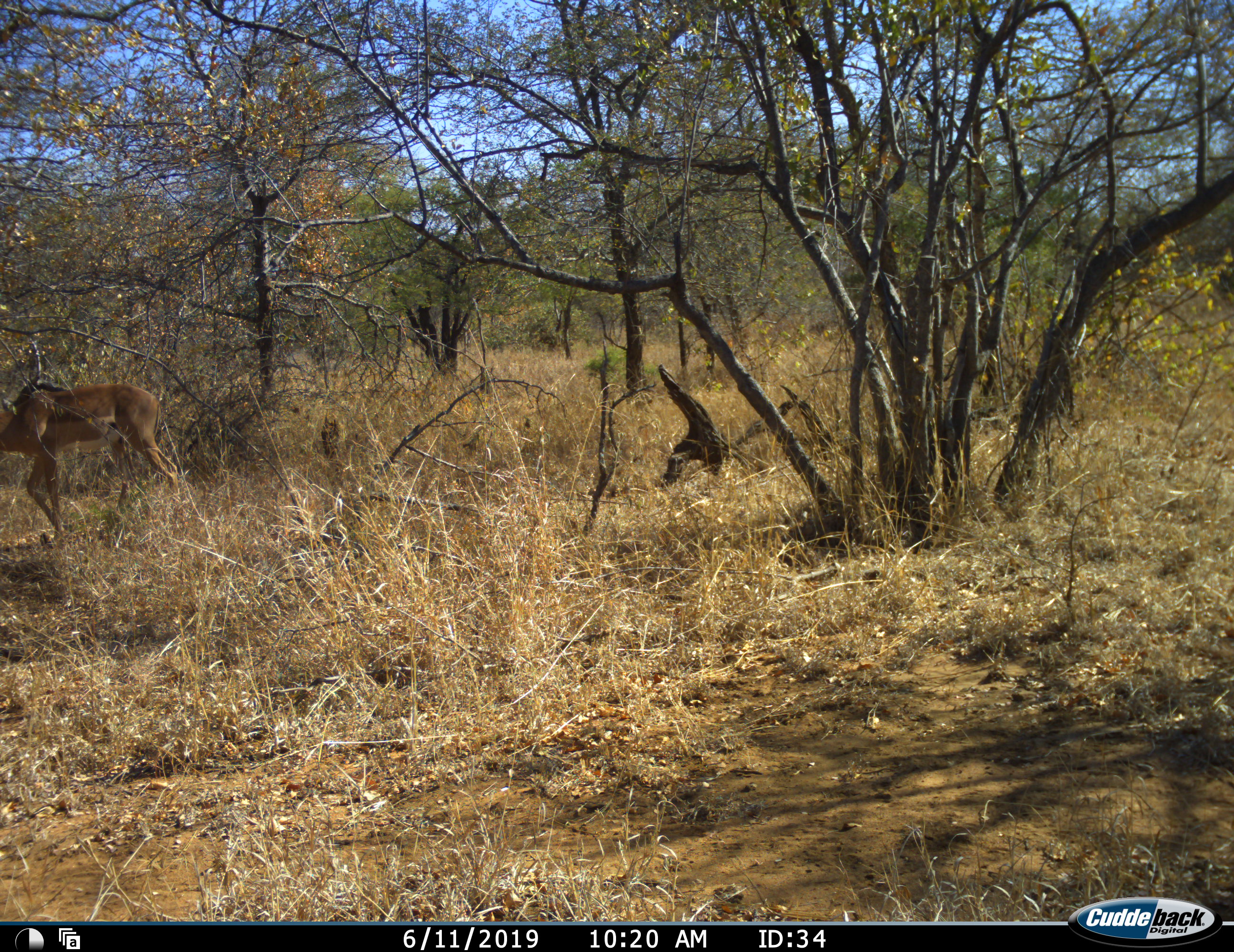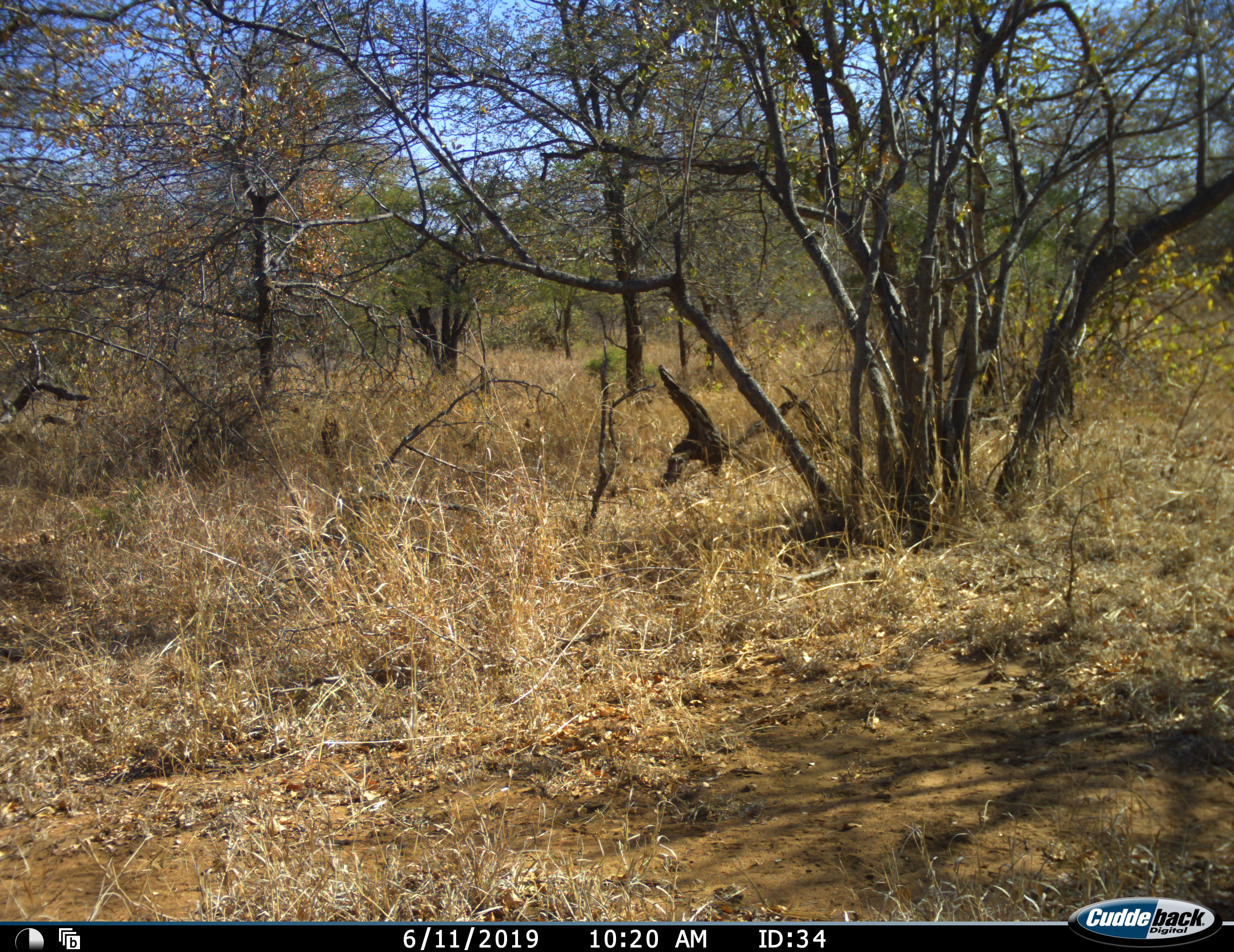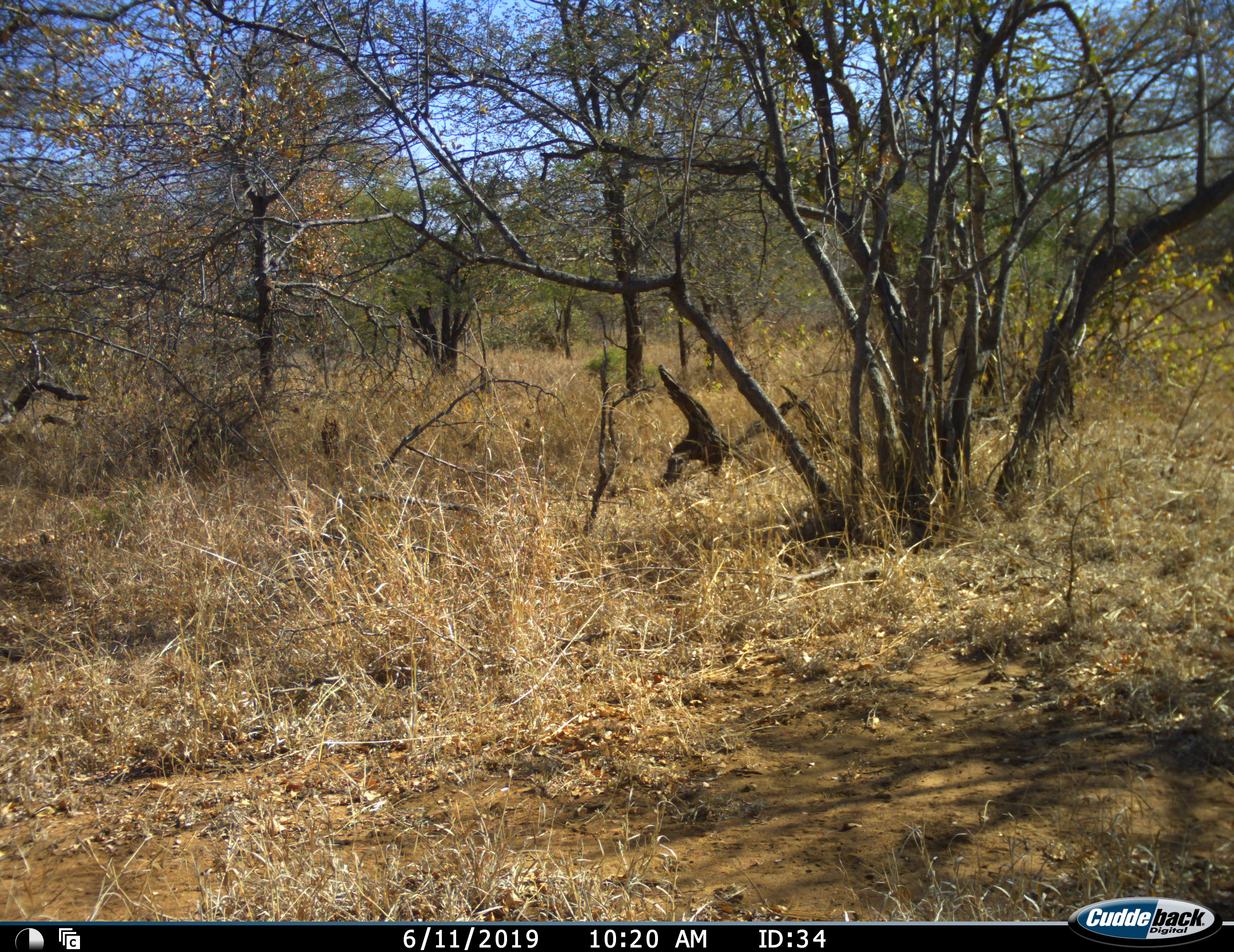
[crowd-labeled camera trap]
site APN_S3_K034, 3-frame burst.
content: unidentified animal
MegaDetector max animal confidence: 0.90